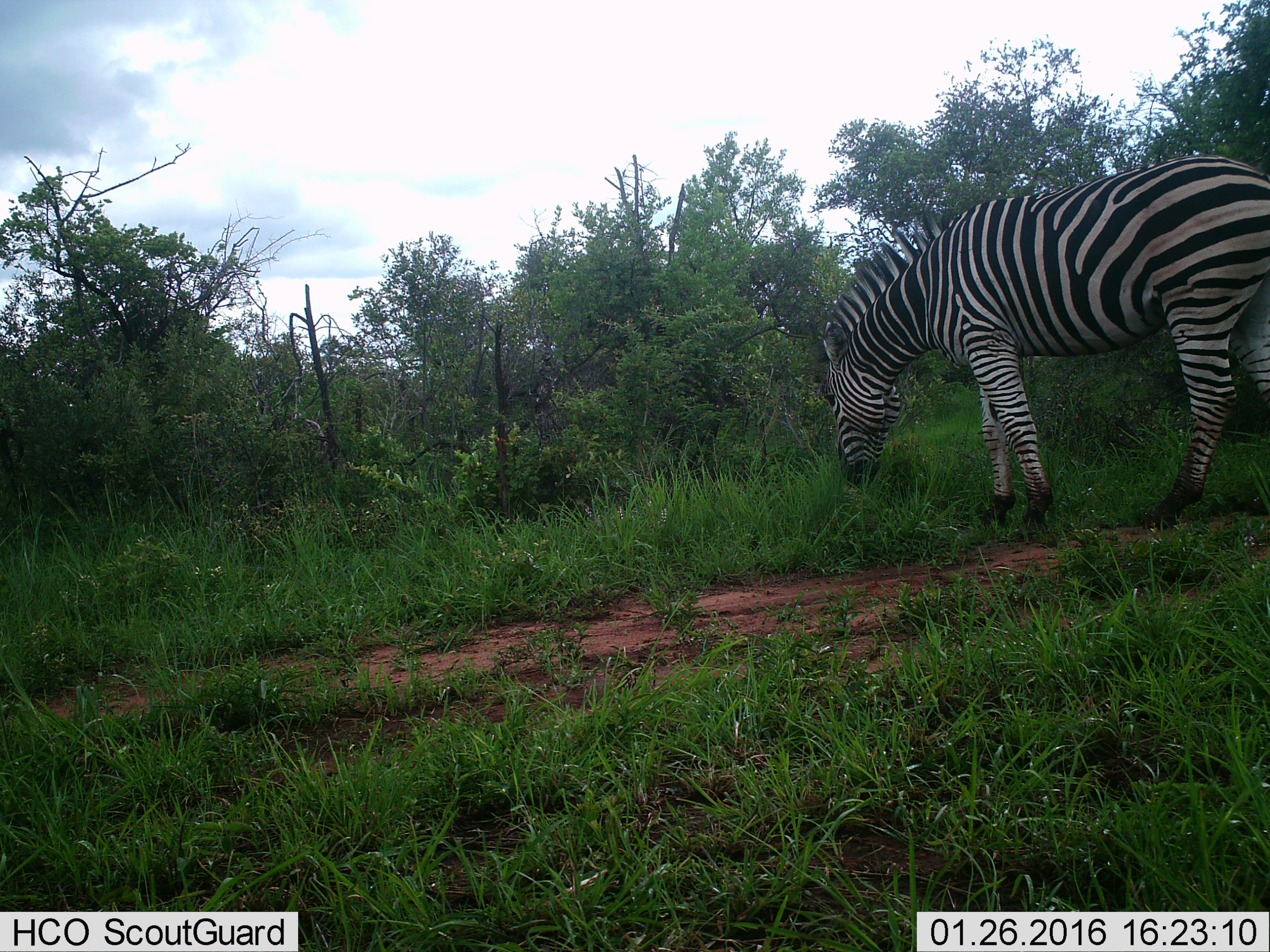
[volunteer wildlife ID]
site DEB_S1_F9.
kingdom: Animalia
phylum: Chordata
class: Mammalia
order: Perissodactyla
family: Equidae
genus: Equus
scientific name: Equus quagga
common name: plains zebra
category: zebraplains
Zebraplains (plains zebra) (Equus quagga), count 1. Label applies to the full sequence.